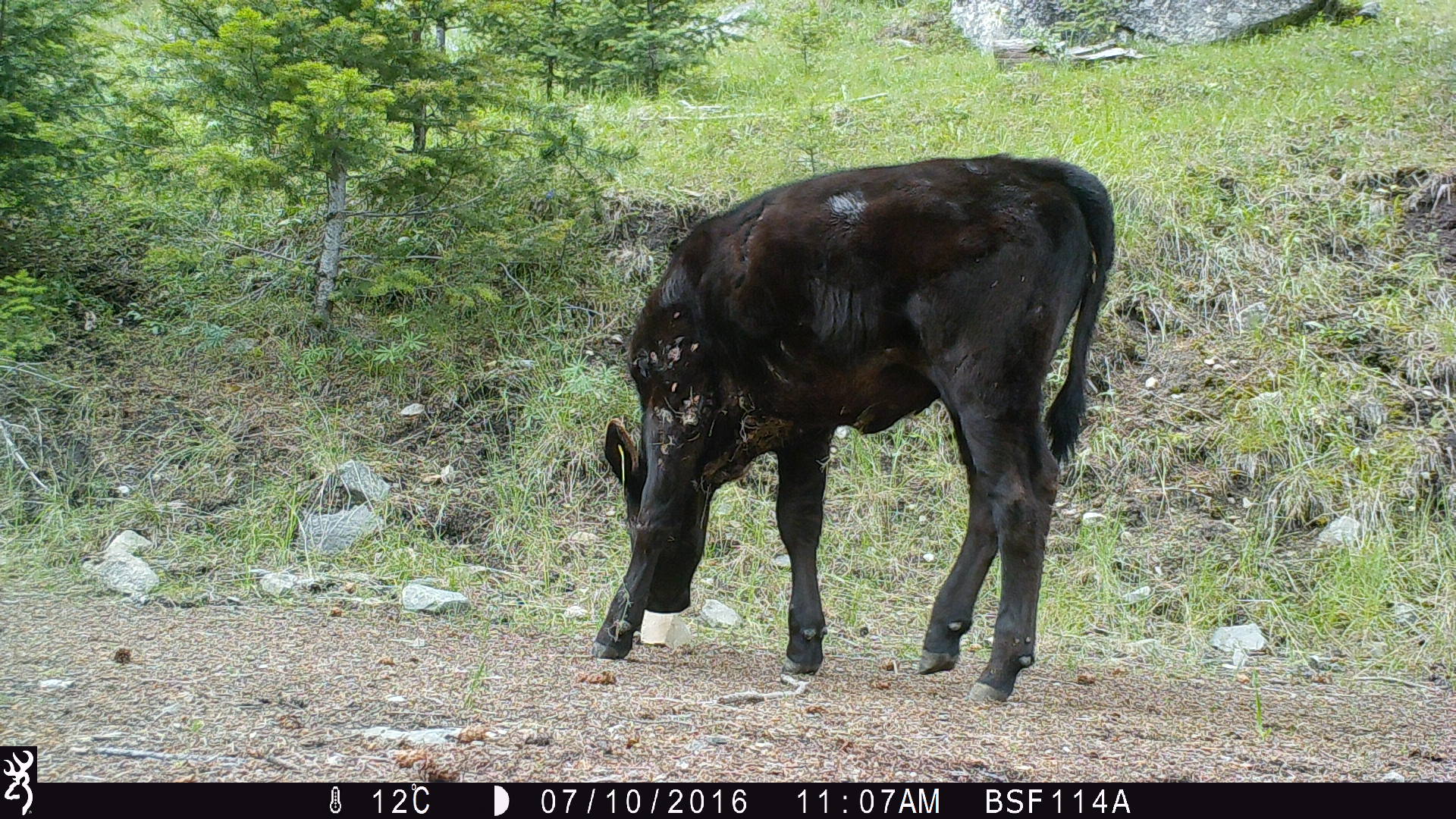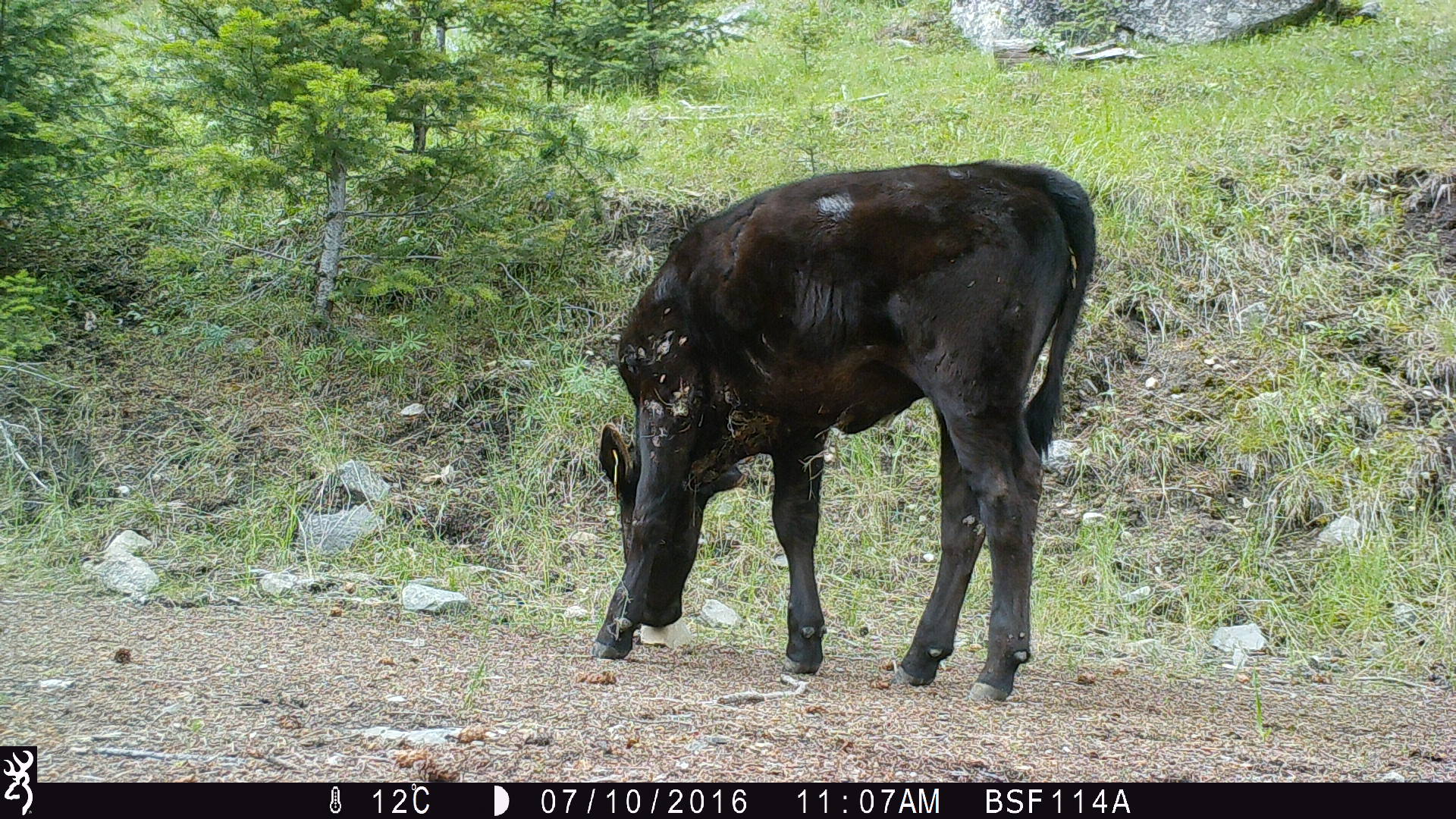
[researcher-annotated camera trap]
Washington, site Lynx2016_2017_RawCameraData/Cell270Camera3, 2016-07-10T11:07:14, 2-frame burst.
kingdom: Animalia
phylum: Chordata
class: Mammalia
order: Artiodactyla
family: Bovidae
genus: Bos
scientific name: Bos taurus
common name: domestic cattle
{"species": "domestic cattle (Bos taurus)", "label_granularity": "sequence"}